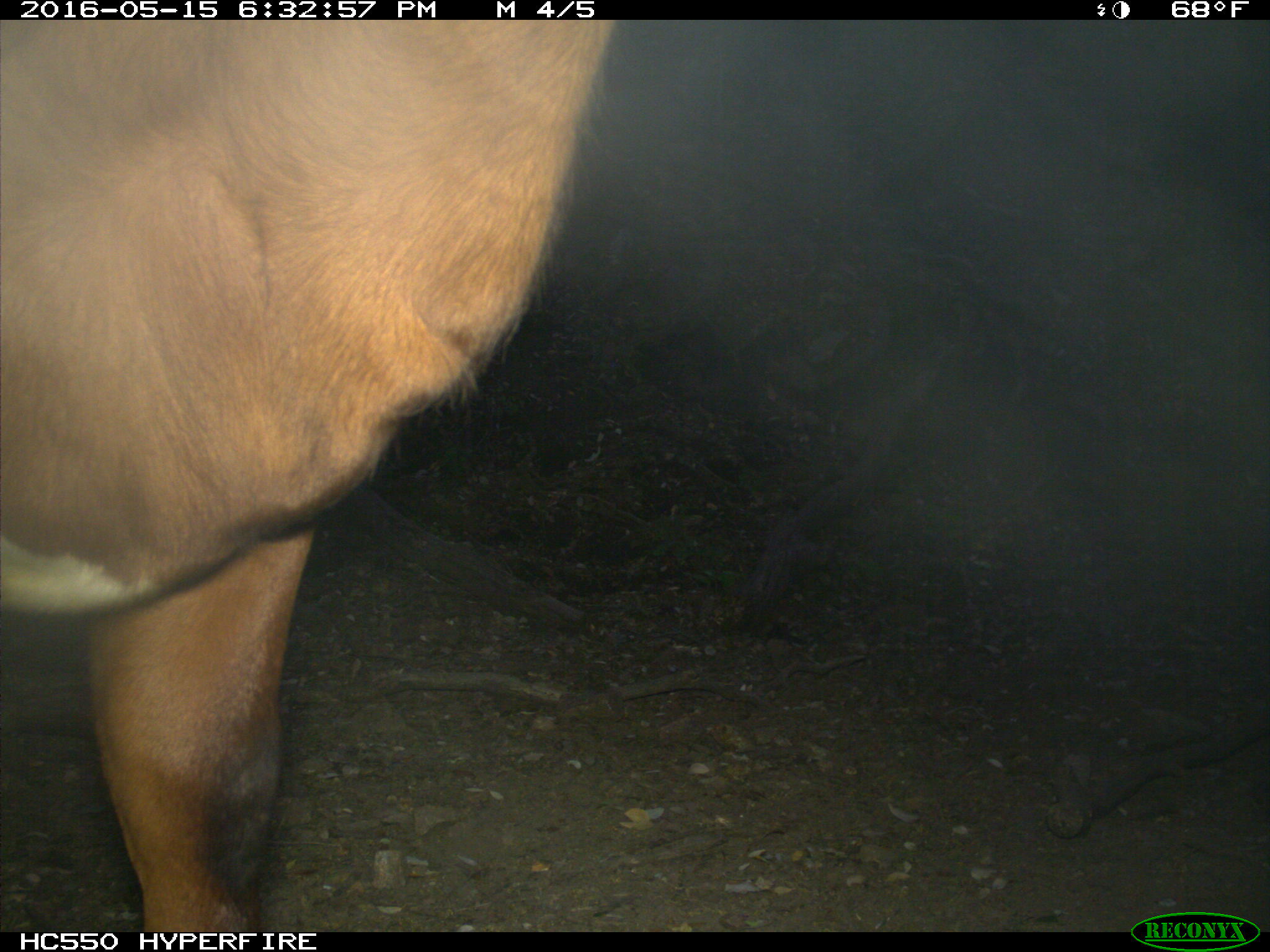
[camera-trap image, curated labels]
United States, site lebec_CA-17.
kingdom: Animalia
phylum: Chordata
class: Mammalia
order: Artiodactyla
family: Bovidae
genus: Bos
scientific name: Bos taurus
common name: domestic cow